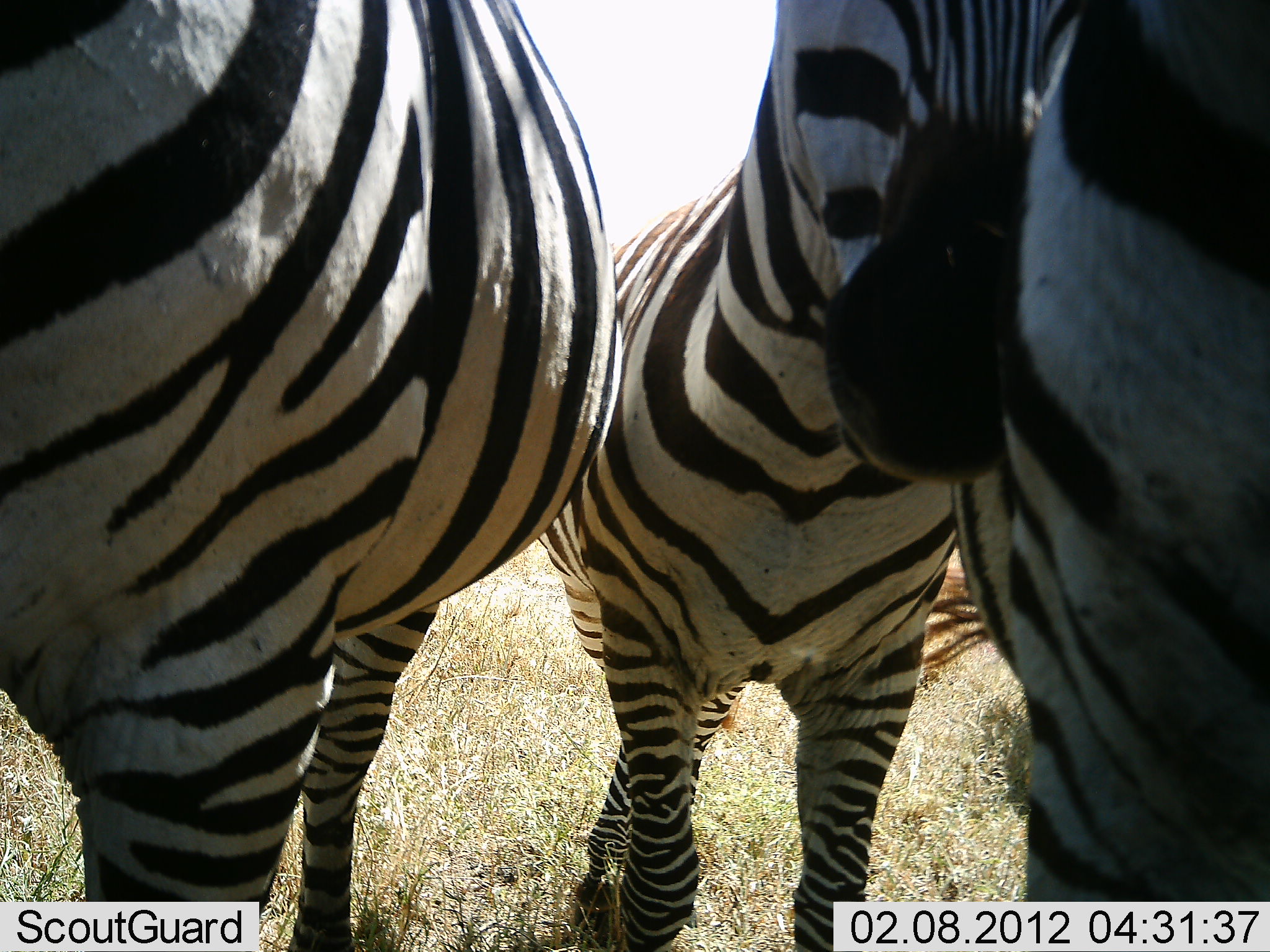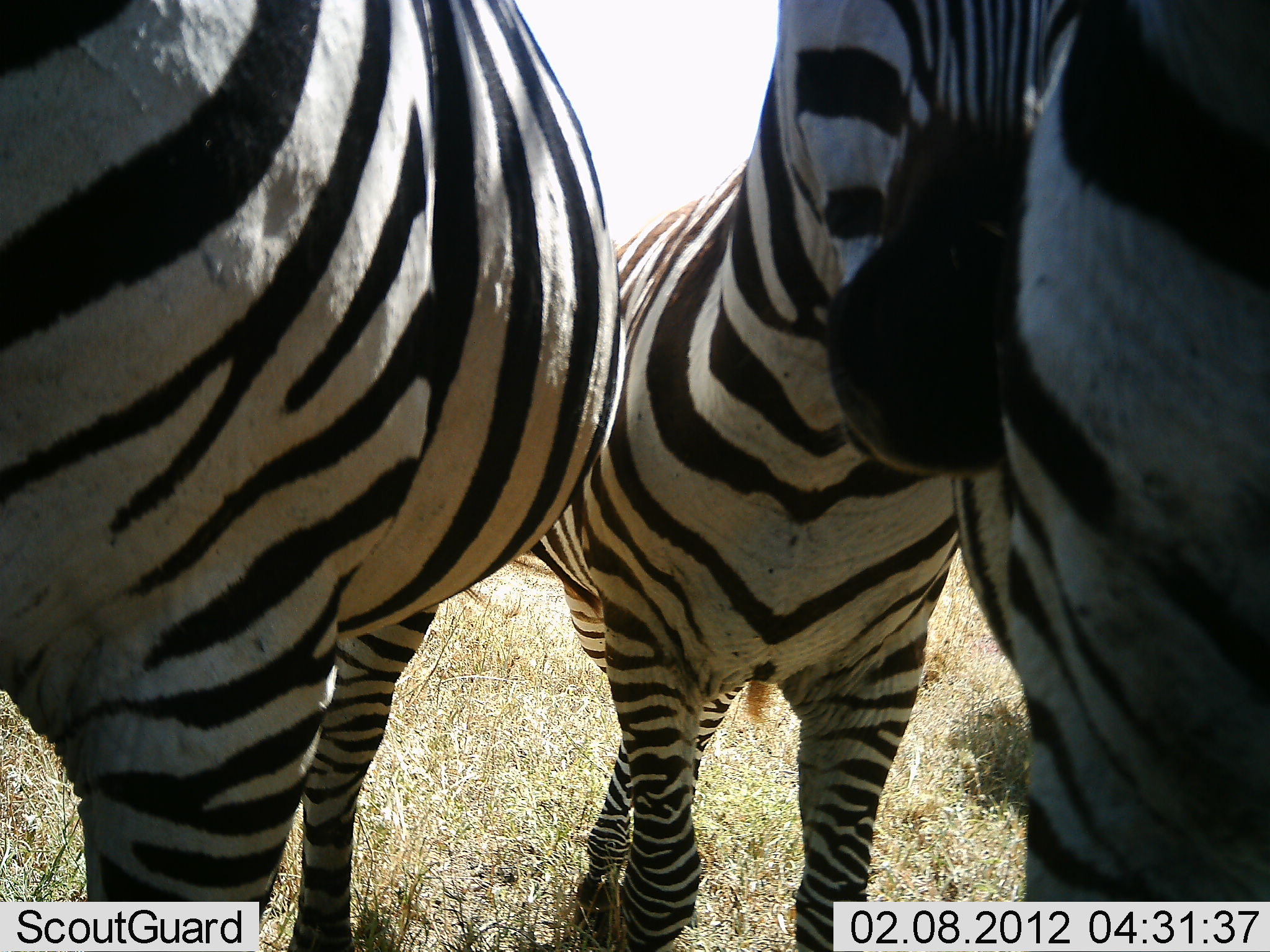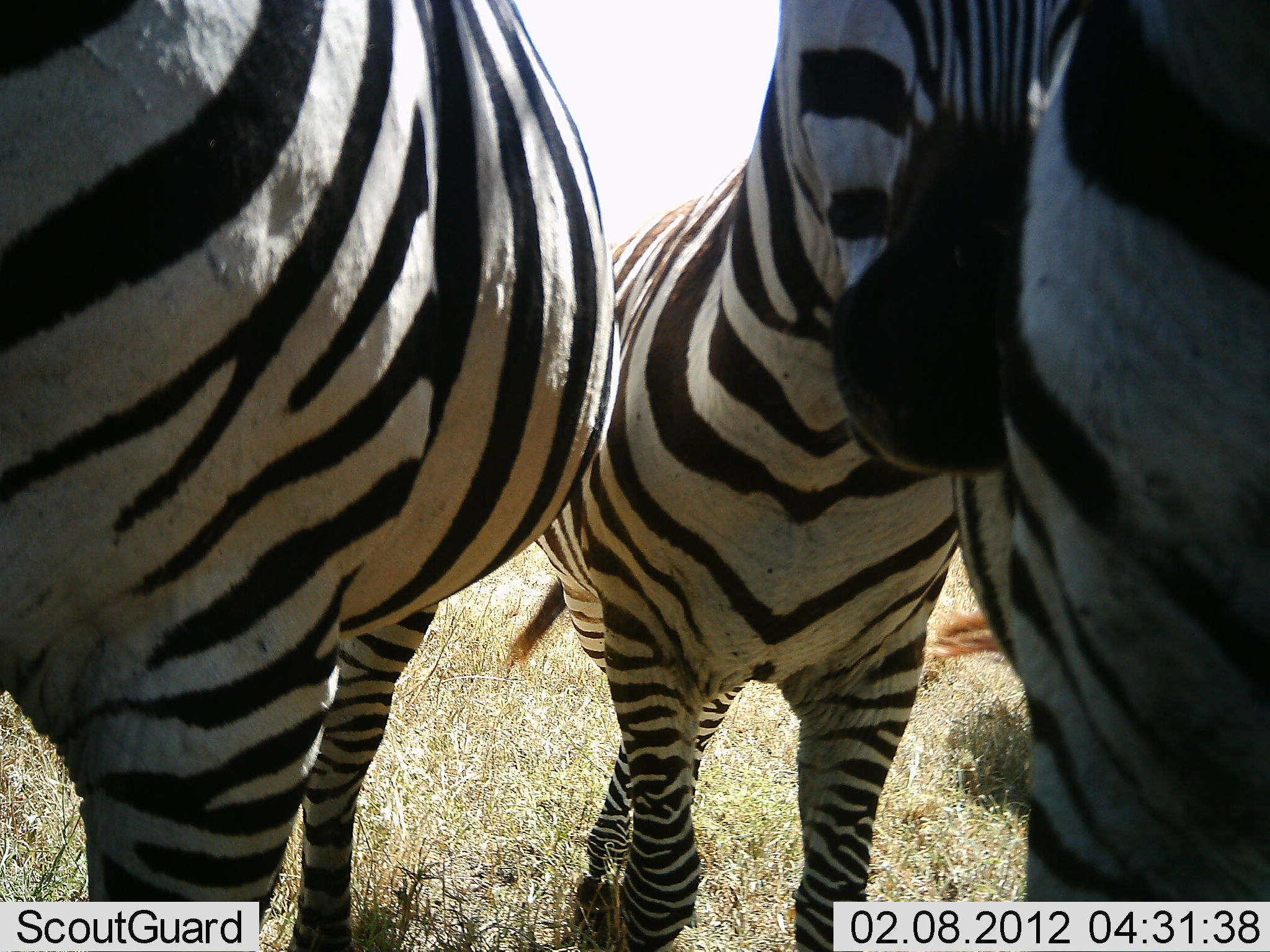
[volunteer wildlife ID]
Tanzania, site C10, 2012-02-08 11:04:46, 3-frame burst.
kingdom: Animalia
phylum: Chordata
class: Mammalia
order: Perissodactyla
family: Equidae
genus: Equus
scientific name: Equus quagga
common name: plains zebra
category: zebra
Zebra (plains zebra) (Equus quagga), count 3. Behavior (volunteer vote fractions): standing 83%, resting 12%, moving 8%, interacting 21%. Young present (vote fraction): 8%. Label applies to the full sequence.